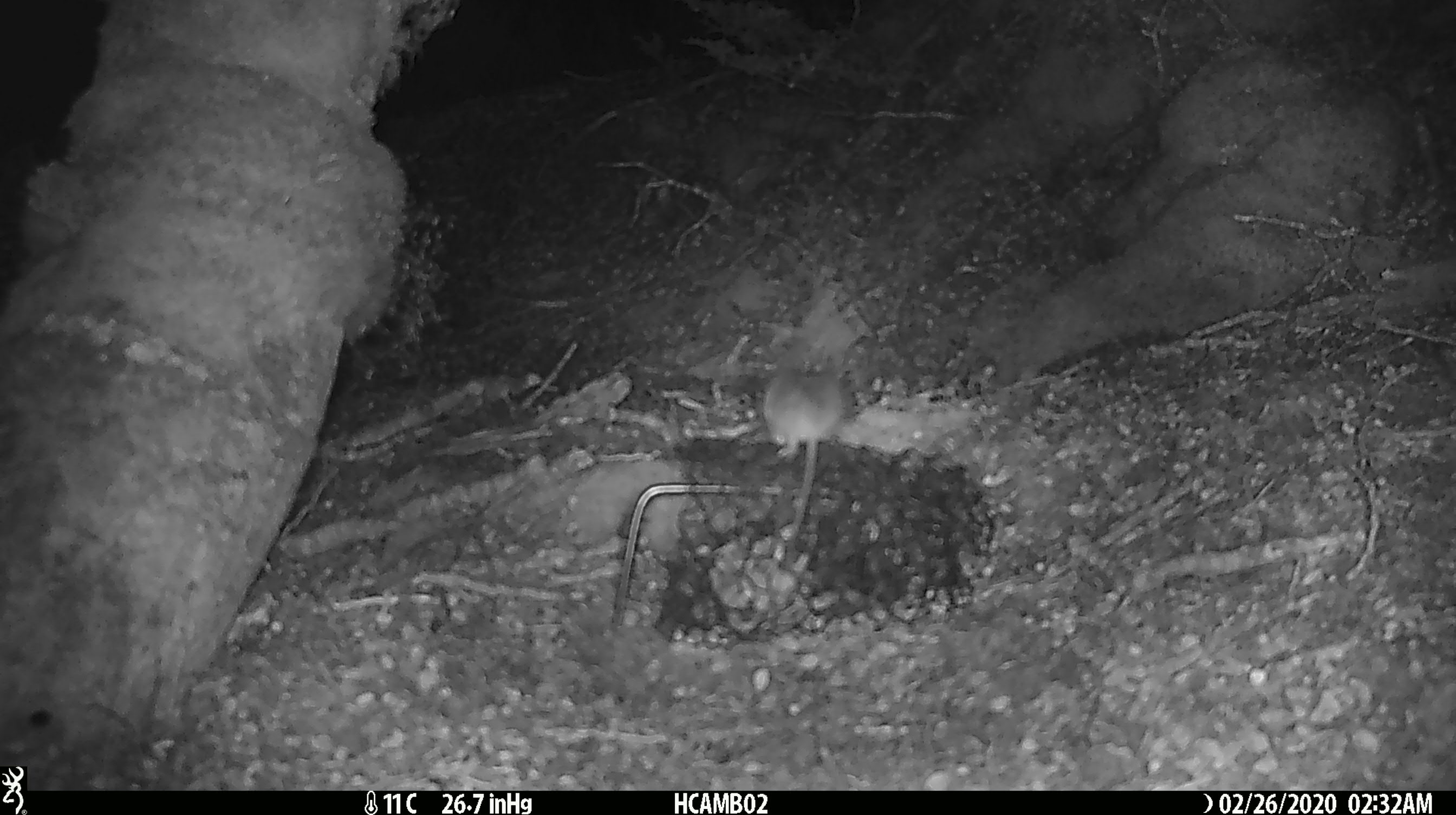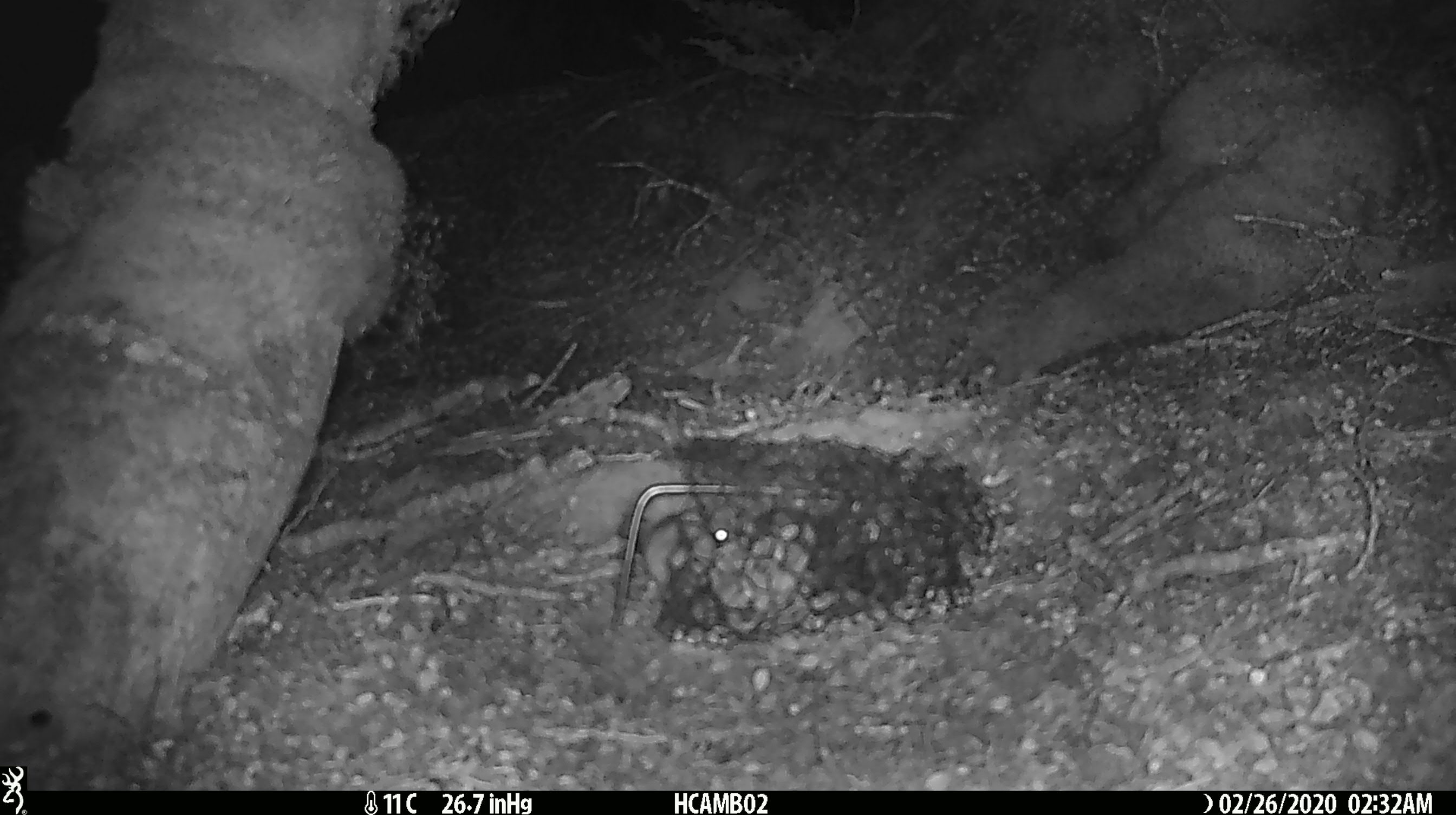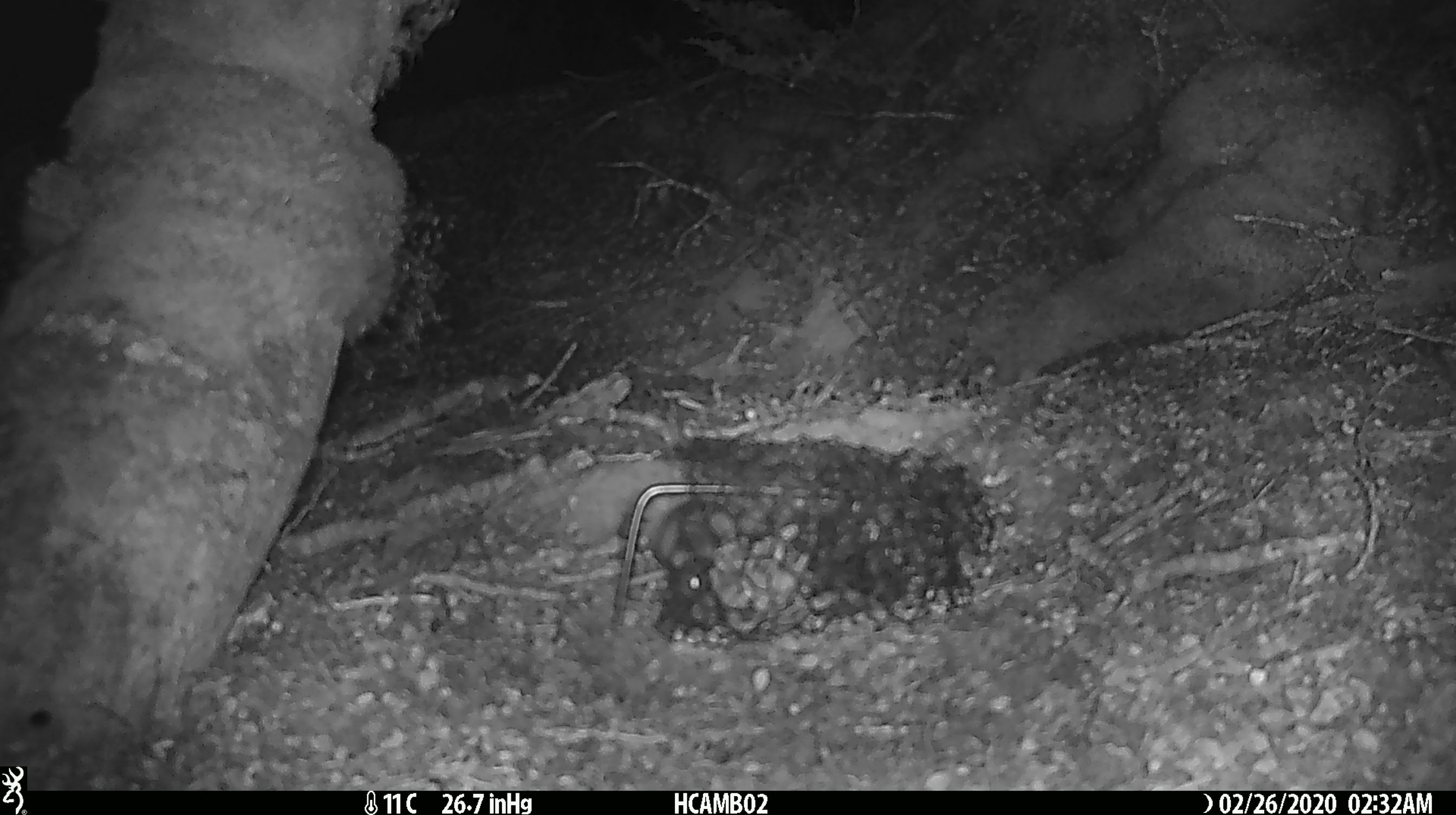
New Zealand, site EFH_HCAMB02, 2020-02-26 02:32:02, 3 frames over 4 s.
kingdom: Animalia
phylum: Chordata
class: Mammalia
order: Rodentia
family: Muridae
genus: Mus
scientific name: Mus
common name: mouse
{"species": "mouse (Mus)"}